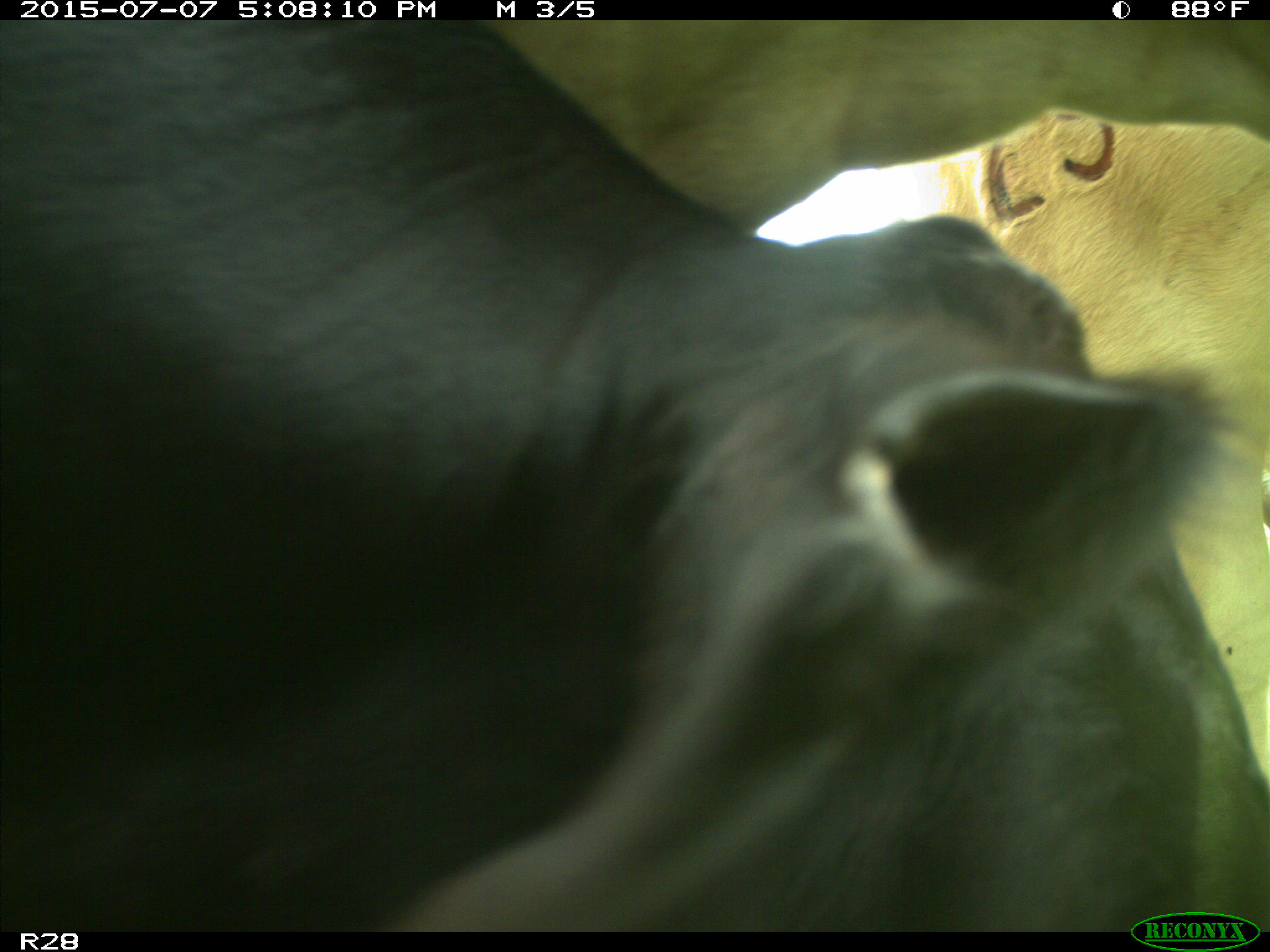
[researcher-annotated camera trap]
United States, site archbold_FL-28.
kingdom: Animalia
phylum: Chordata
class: Mammalia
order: Artiodactyla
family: Bovidae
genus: Bos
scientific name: Bos taurus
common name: domestic cow